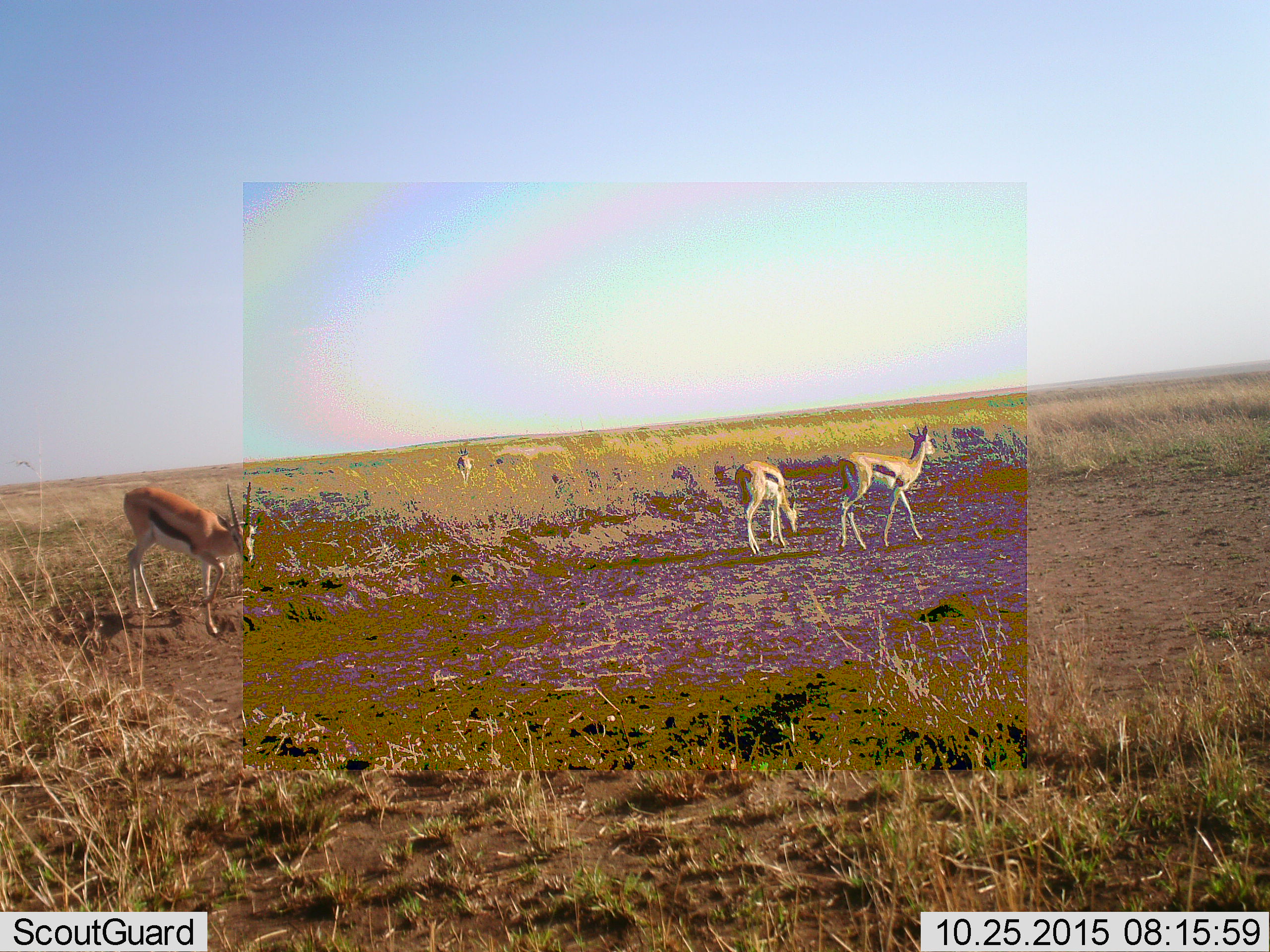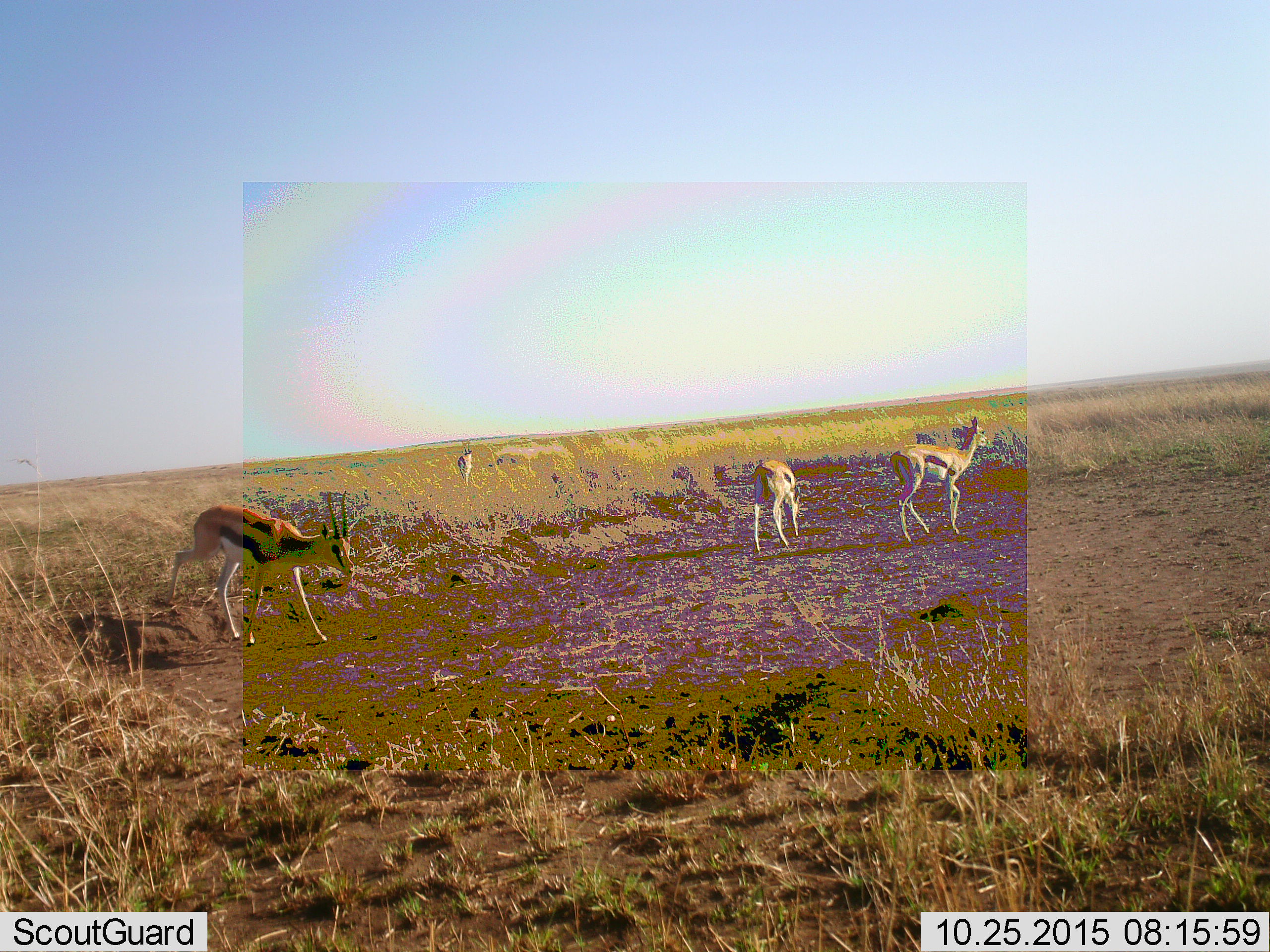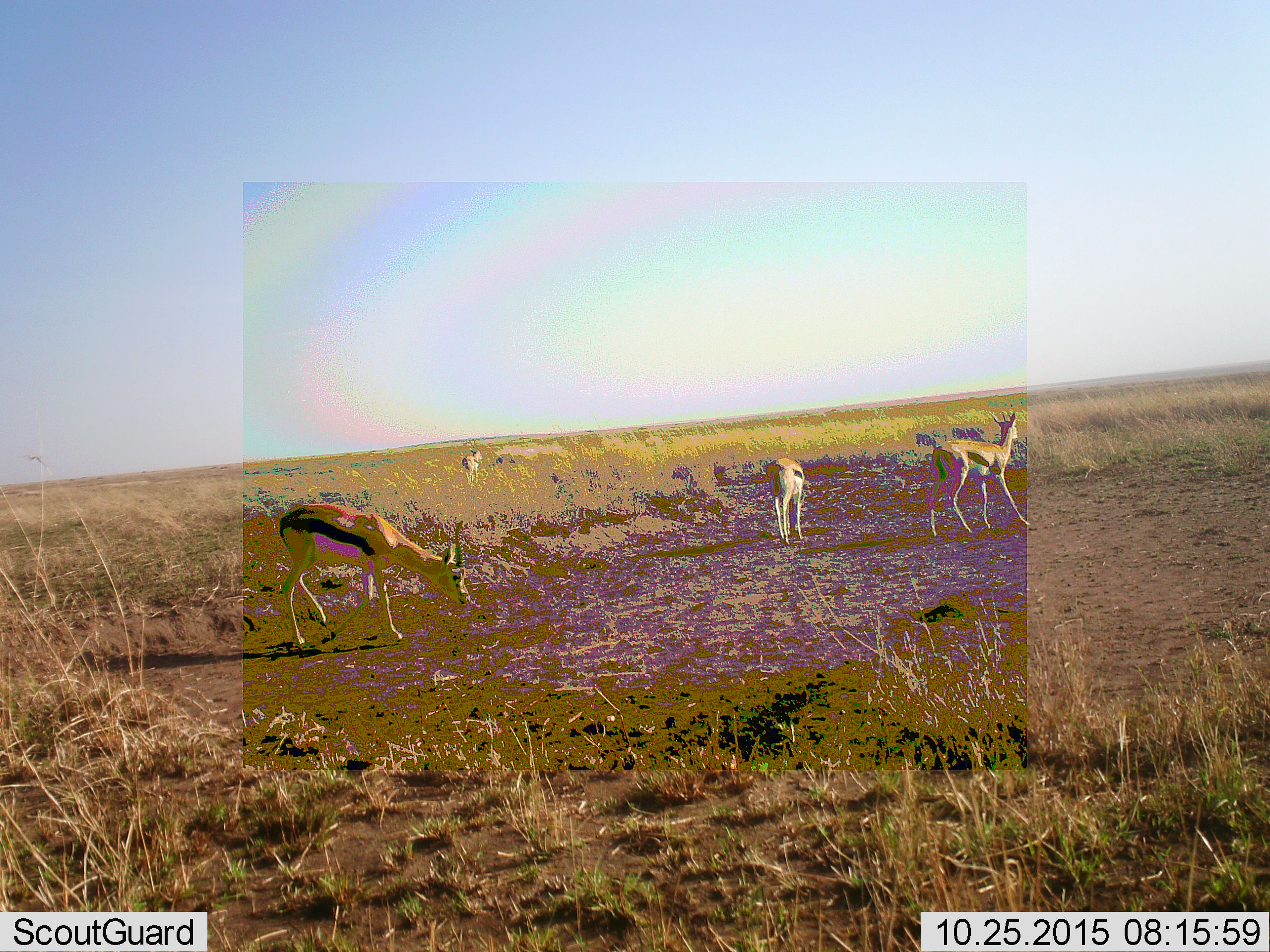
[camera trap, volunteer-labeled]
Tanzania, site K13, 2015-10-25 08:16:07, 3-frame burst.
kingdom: Animalia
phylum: Chordata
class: Mammalia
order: Artiodactyla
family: Bovidae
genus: Eudorcas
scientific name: Eudorcas thomsonii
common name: thomson's gazelle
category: gazellethomsons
Gazellethomsons (thomson's gazelle) (Eudorcas thomsonii), count 4. Behavior (volunteer vote fractions): standing 40%, resting 0%, moving 100%, interacting 0%. Young present (vote fraction): 20%. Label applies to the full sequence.